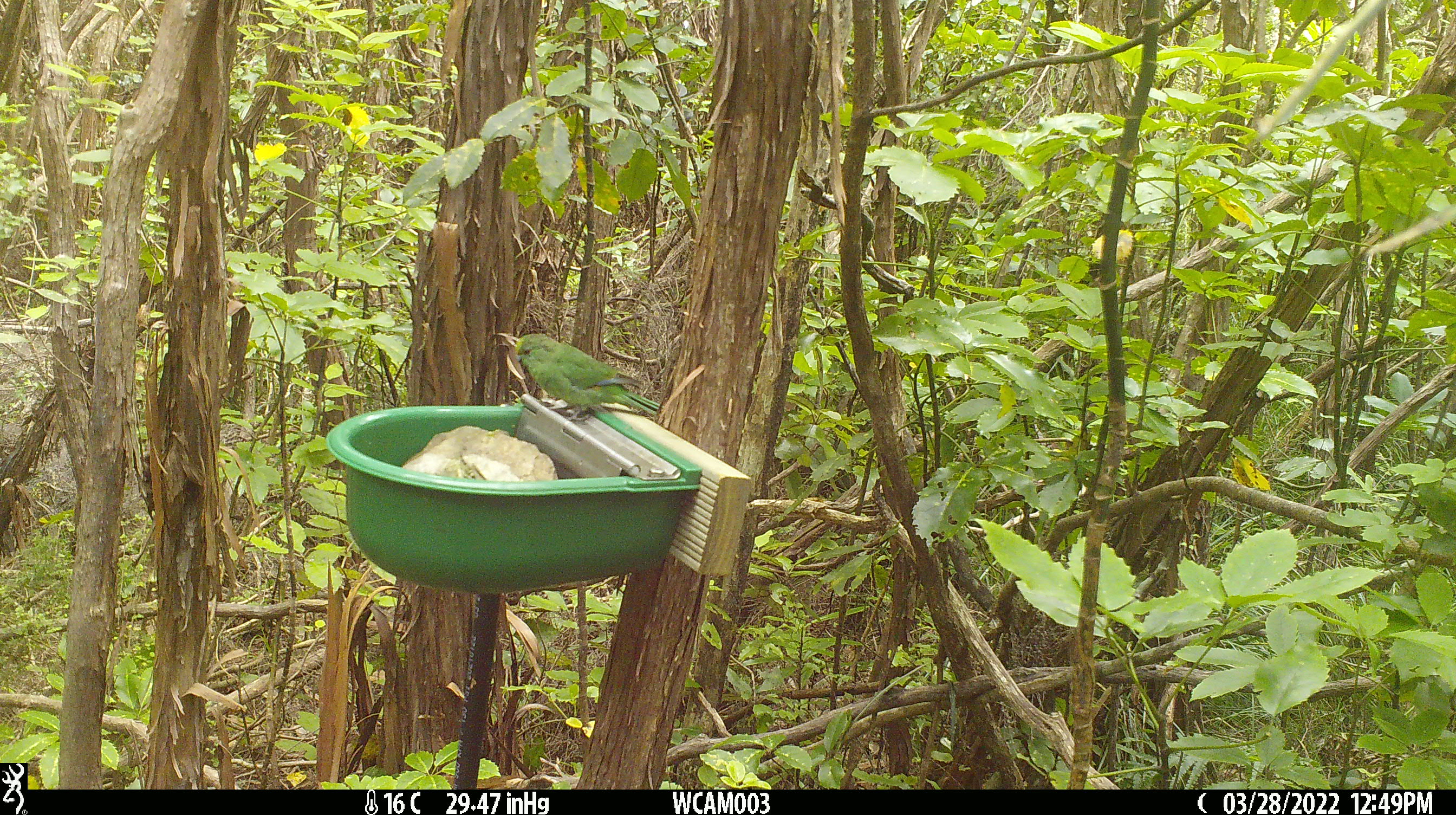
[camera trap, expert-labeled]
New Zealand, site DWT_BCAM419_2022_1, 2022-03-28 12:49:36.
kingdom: Animalia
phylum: Chordata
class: Aves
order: Psittaciformes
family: Psittaculidae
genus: Cyanoramphus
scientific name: Cyanoramphus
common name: parakeet